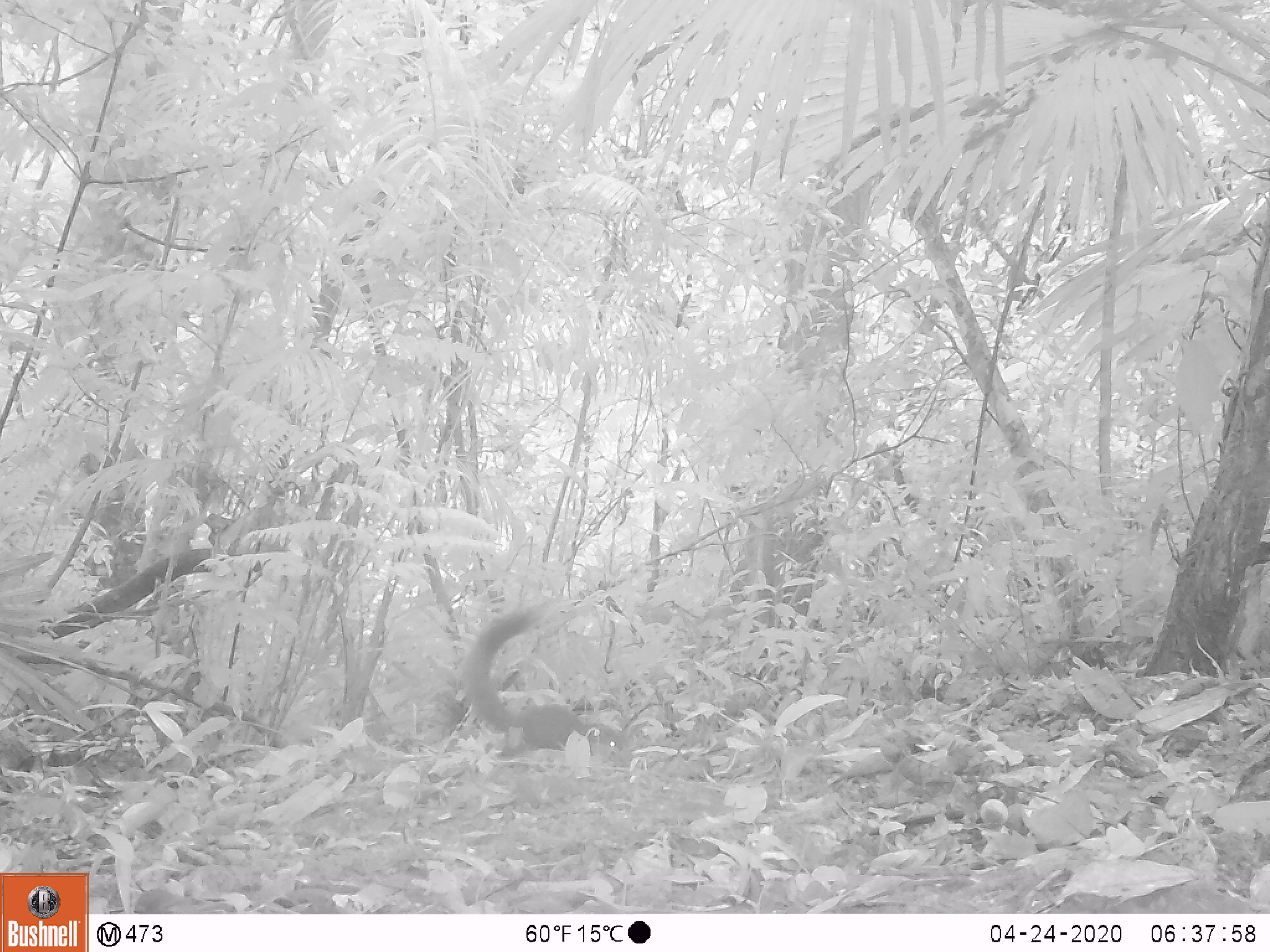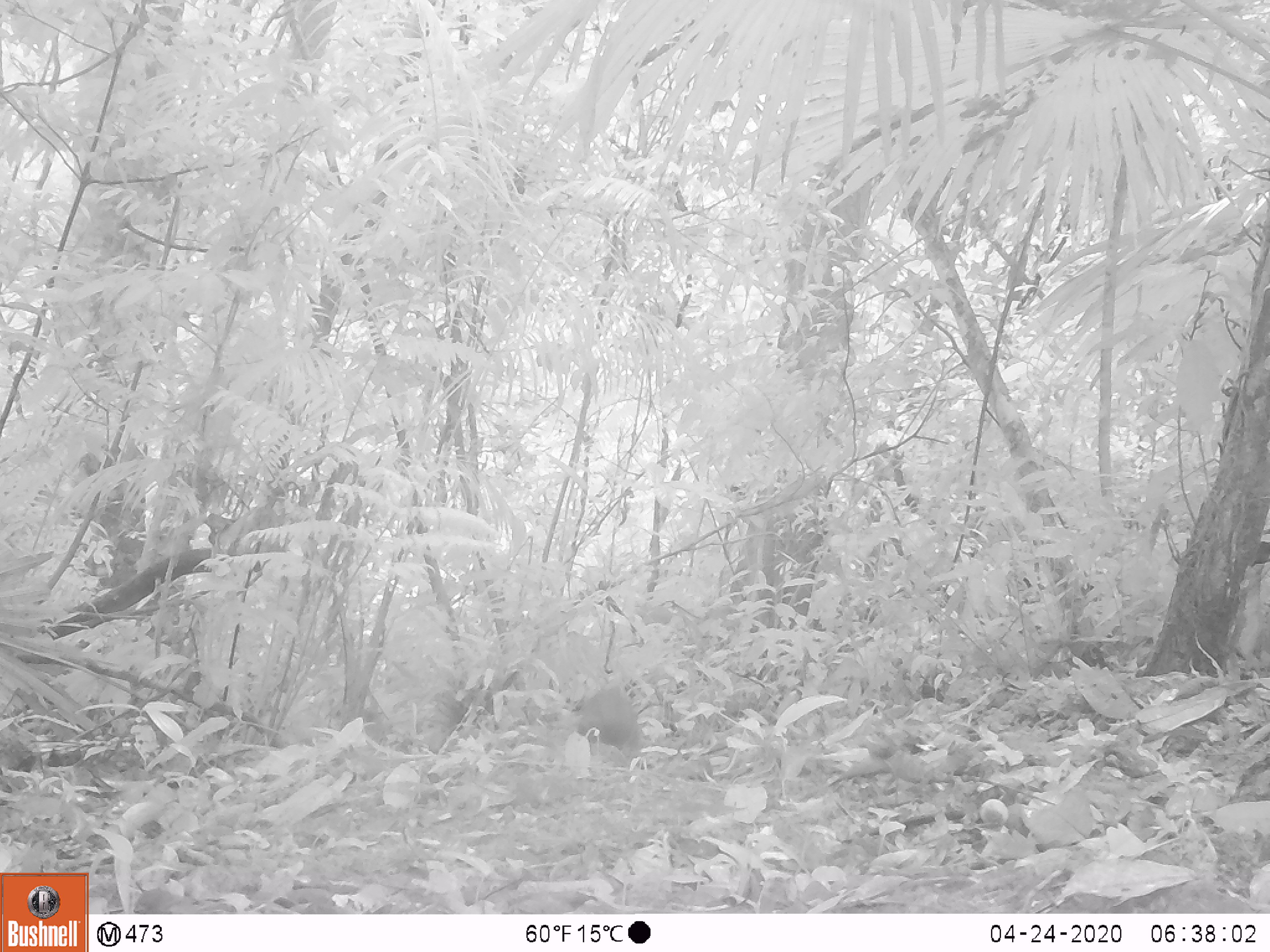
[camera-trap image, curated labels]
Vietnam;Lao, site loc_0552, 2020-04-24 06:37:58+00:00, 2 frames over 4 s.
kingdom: Animalia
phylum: Chordata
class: Mammalia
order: Rodentia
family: Sciuridae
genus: Callosciurus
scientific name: Callosciurus erythraeus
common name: pallas's squirrel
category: pallass squirrel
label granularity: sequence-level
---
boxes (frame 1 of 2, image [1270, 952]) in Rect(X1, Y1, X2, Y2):
pallass squirrel: Rect(461, 609, 636, 759)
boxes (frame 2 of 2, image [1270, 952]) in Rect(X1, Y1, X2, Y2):
pallass squirrel: Rect(577, 684, 639, 750)